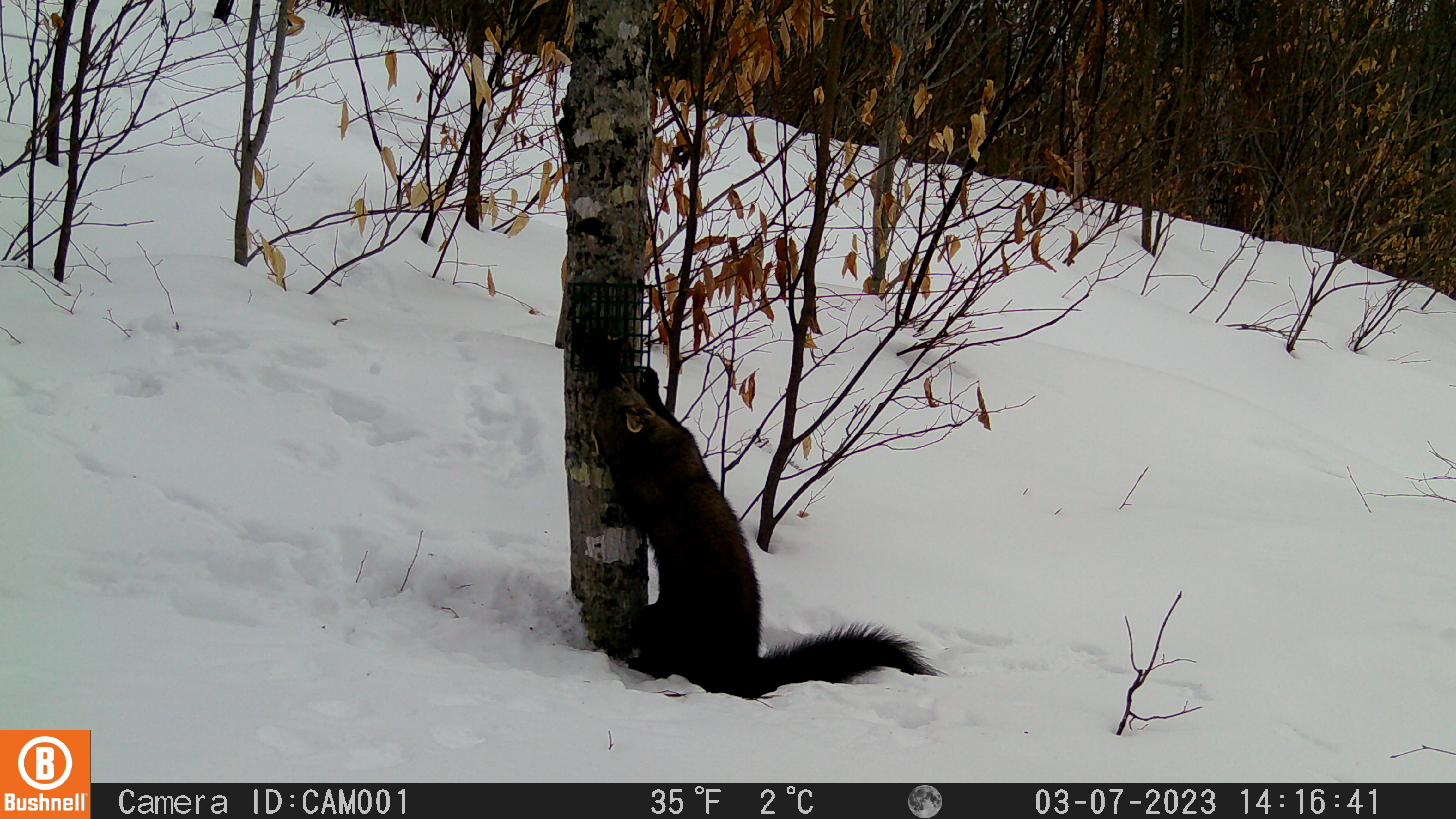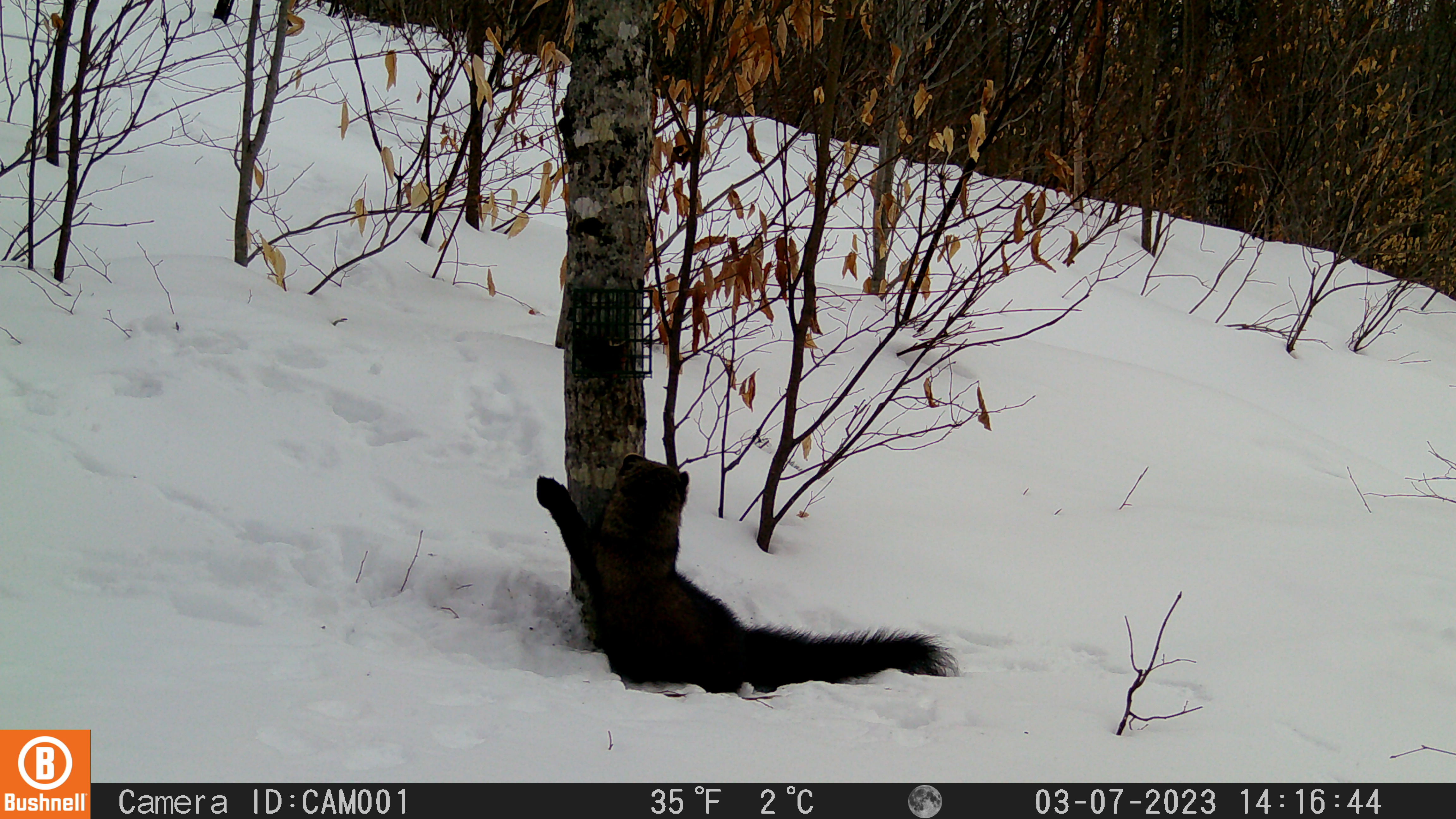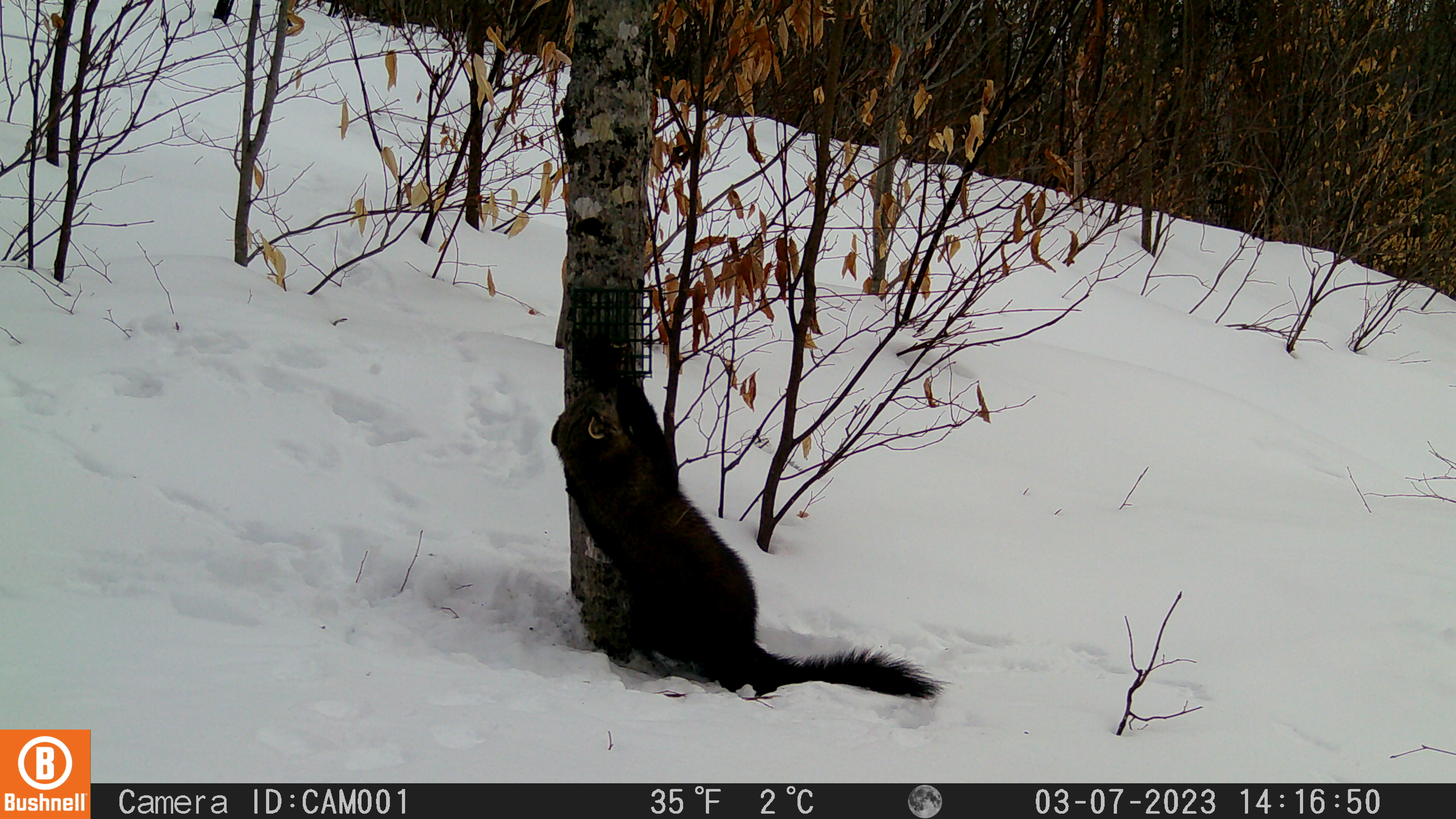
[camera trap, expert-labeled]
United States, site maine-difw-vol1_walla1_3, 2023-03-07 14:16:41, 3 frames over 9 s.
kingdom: Animalia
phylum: Chordata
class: Mammalia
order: Carnivora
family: Mustelidae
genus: Pekania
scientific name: Pekania pennanti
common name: fisher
Fisher (Pekania pennanti).